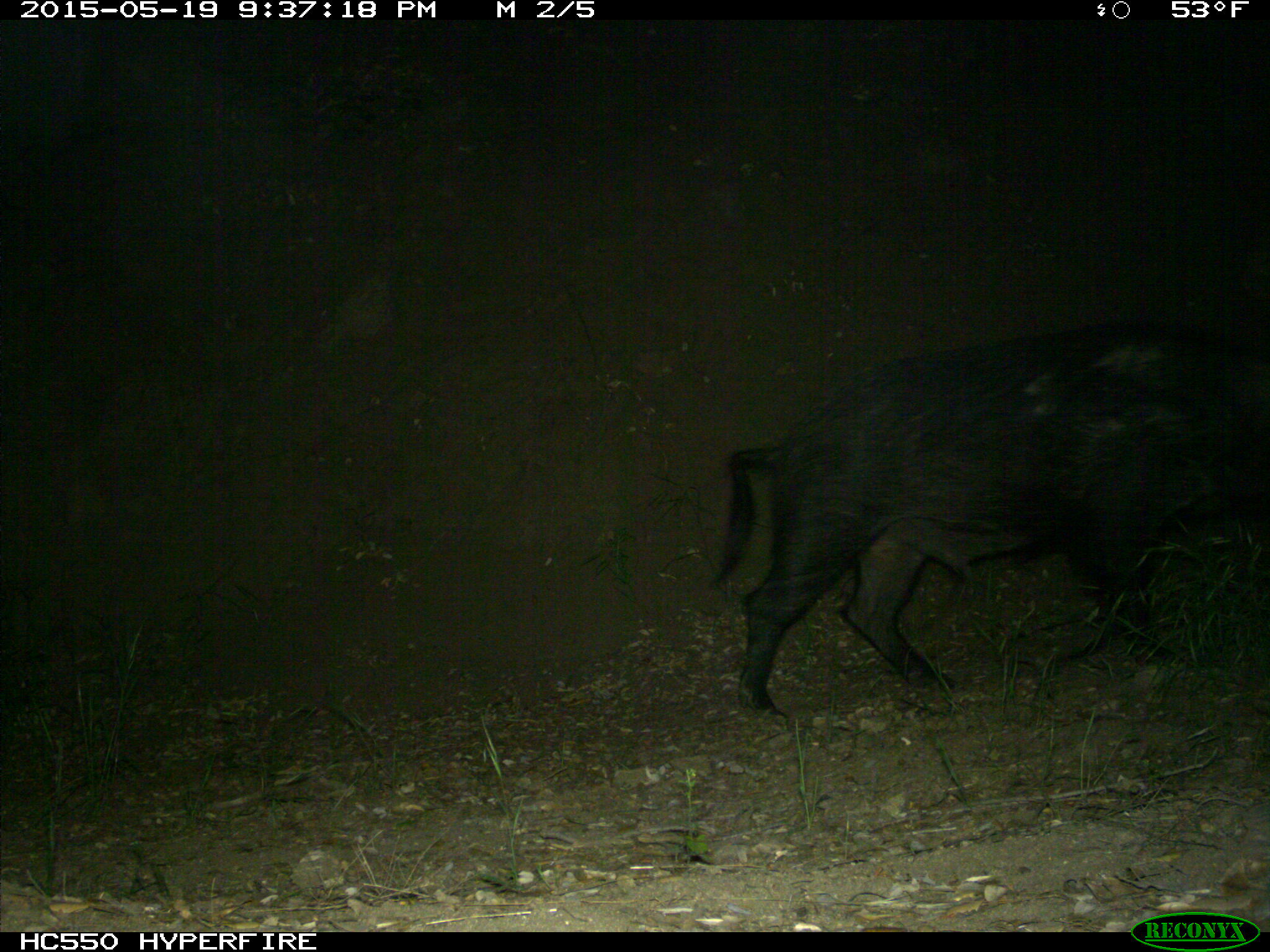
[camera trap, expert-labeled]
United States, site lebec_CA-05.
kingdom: Animalia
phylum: Chordata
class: Mammalia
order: Artiodactyla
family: Suidae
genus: Sus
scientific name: Sus scrofa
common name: wild boar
Sus scrofa (wild boar).